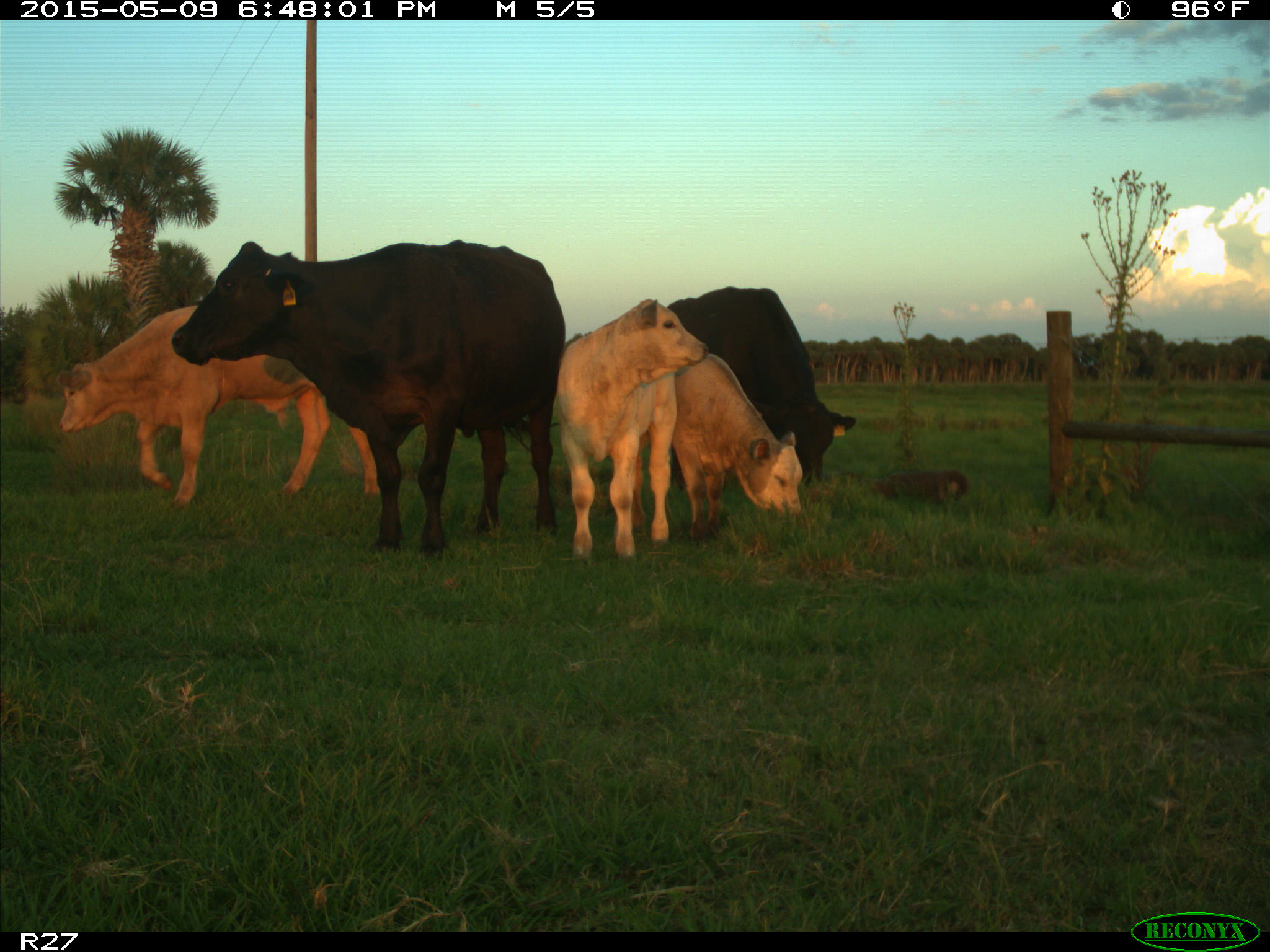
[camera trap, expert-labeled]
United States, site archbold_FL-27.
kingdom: Animalia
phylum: Chordata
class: Mammalia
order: Artiodactyla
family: Bovidae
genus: Bos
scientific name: Bos taurus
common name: domestic cow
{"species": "Bos taurus (domestic cow)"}